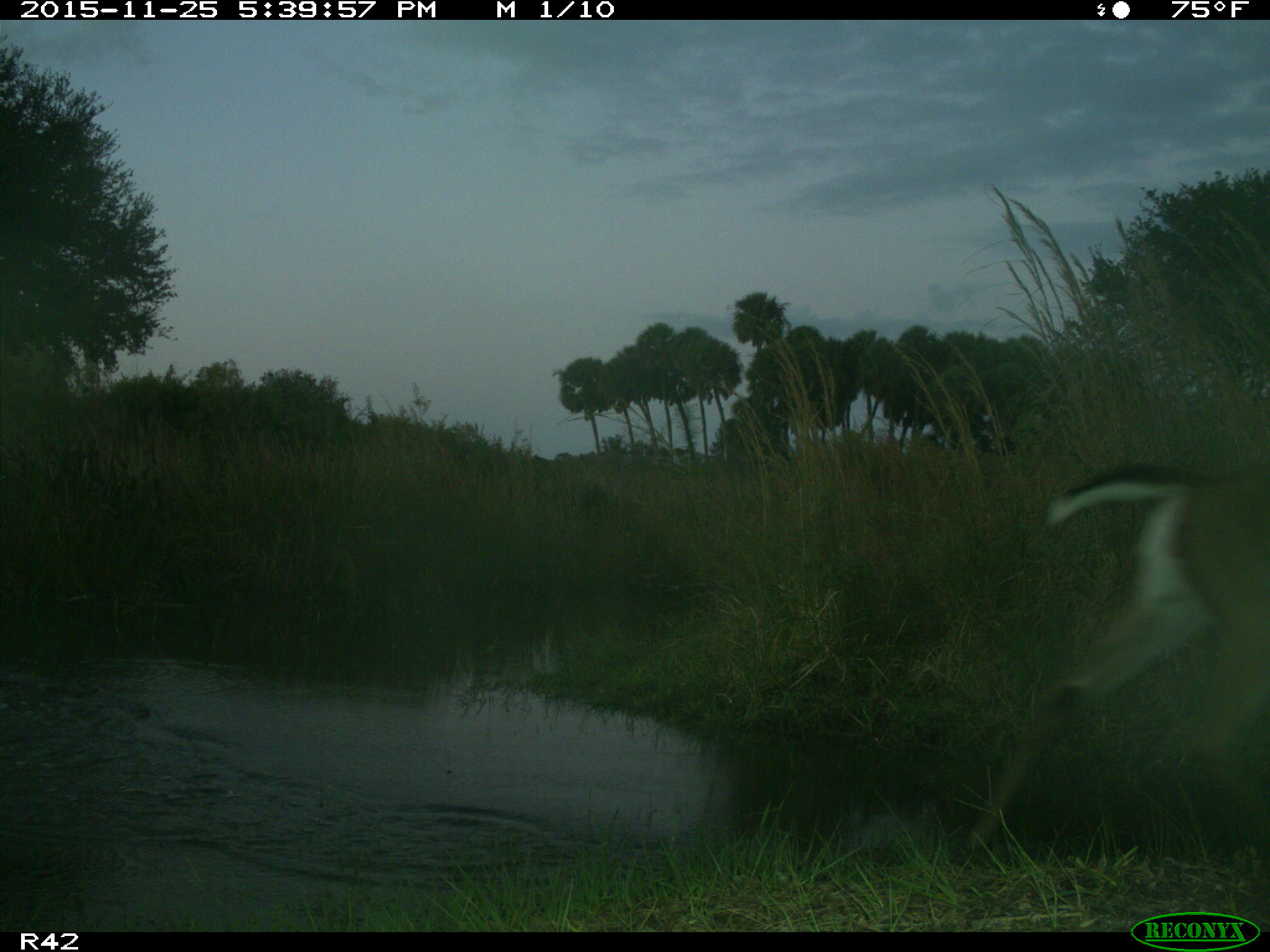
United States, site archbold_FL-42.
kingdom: Animalia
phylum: Chordata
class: Mammalia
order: Artiodactyla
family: Cervidae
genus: Odocoileus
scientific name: Odocoileus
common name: deer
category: unidentified deer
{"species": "unidentified deer (deer) (Odocoileus)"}